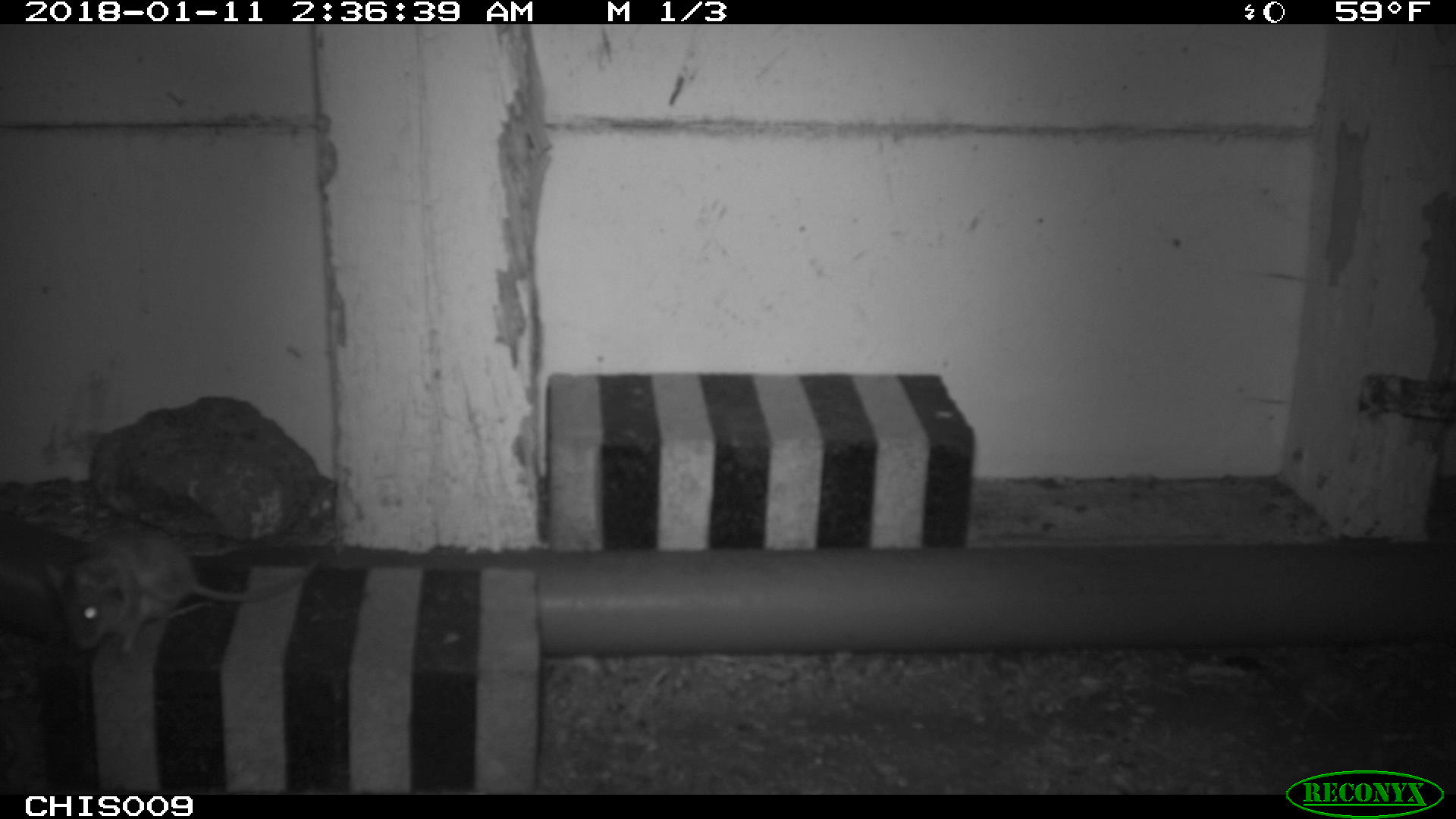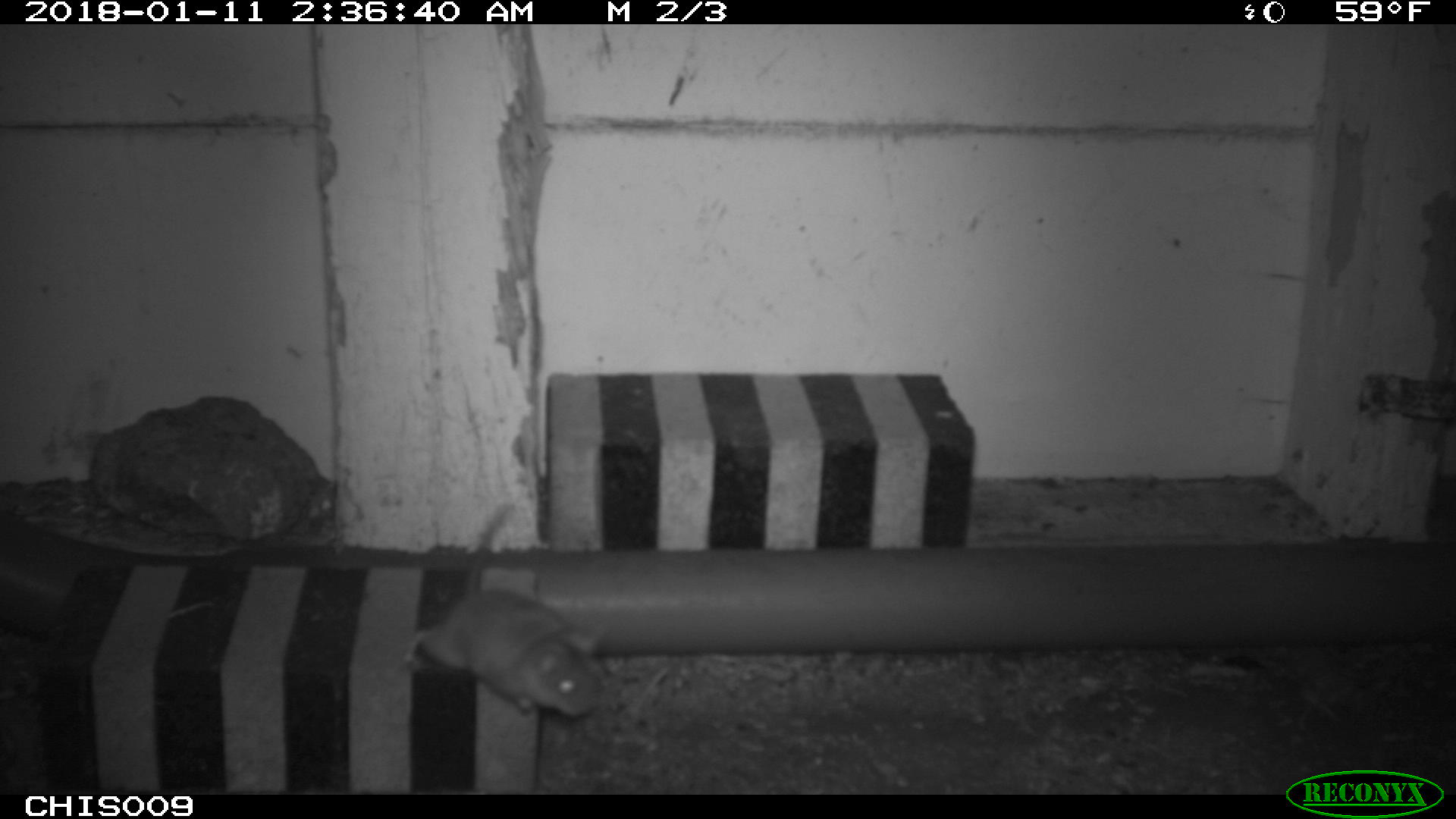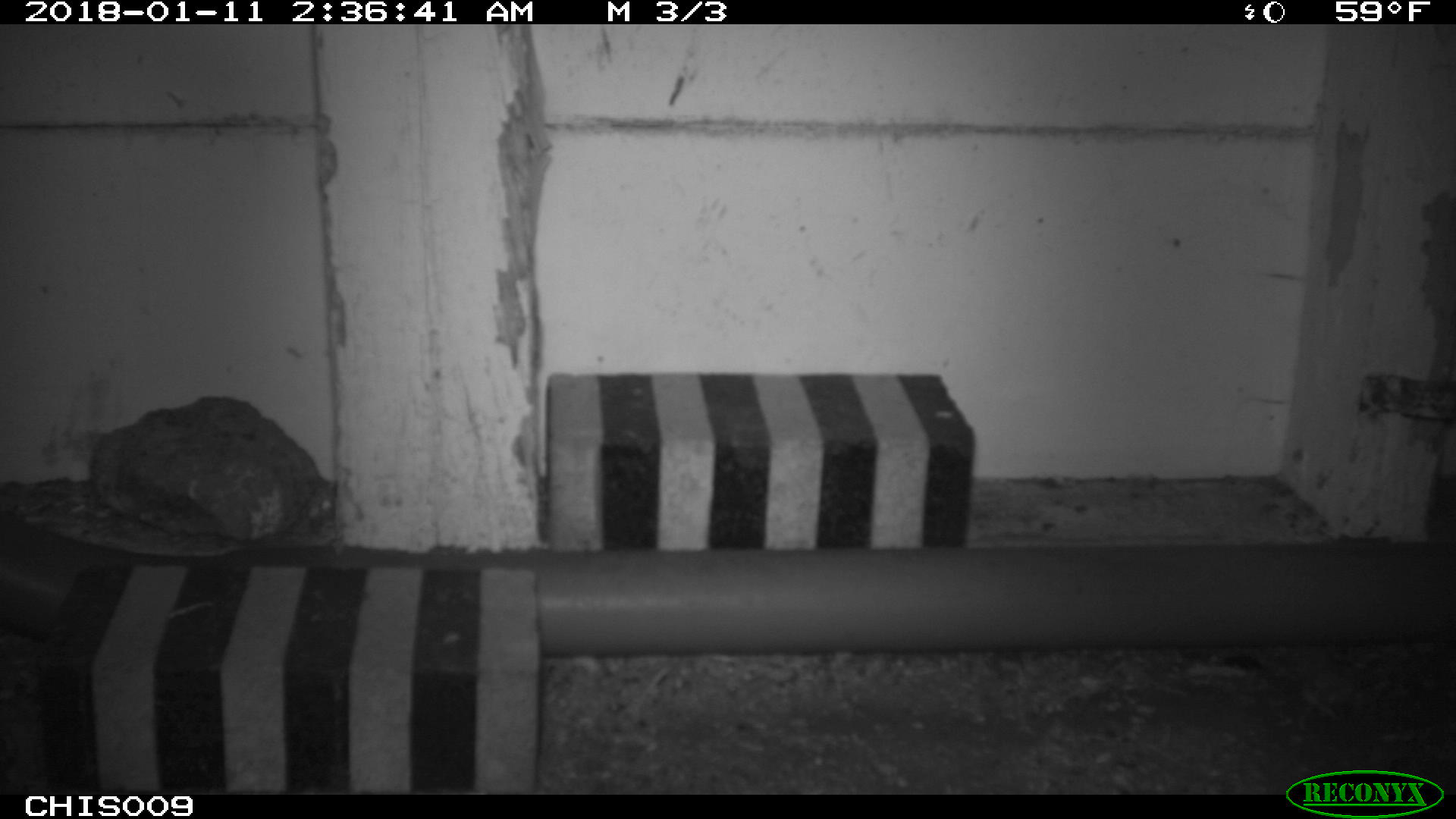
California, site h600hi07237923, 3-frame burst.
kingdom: Animalia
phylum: Chordata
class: Mammalia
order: Rodentia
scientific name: Rodentia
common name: rodent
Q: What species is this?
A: Rodent (Rodentia).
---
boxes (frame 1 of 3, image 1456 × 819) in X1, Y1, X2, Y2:
rodent: 45, 535, 319, 653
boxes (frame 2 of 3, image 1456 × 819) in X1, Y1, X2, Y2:
rodent: 403, 503, 605, 715